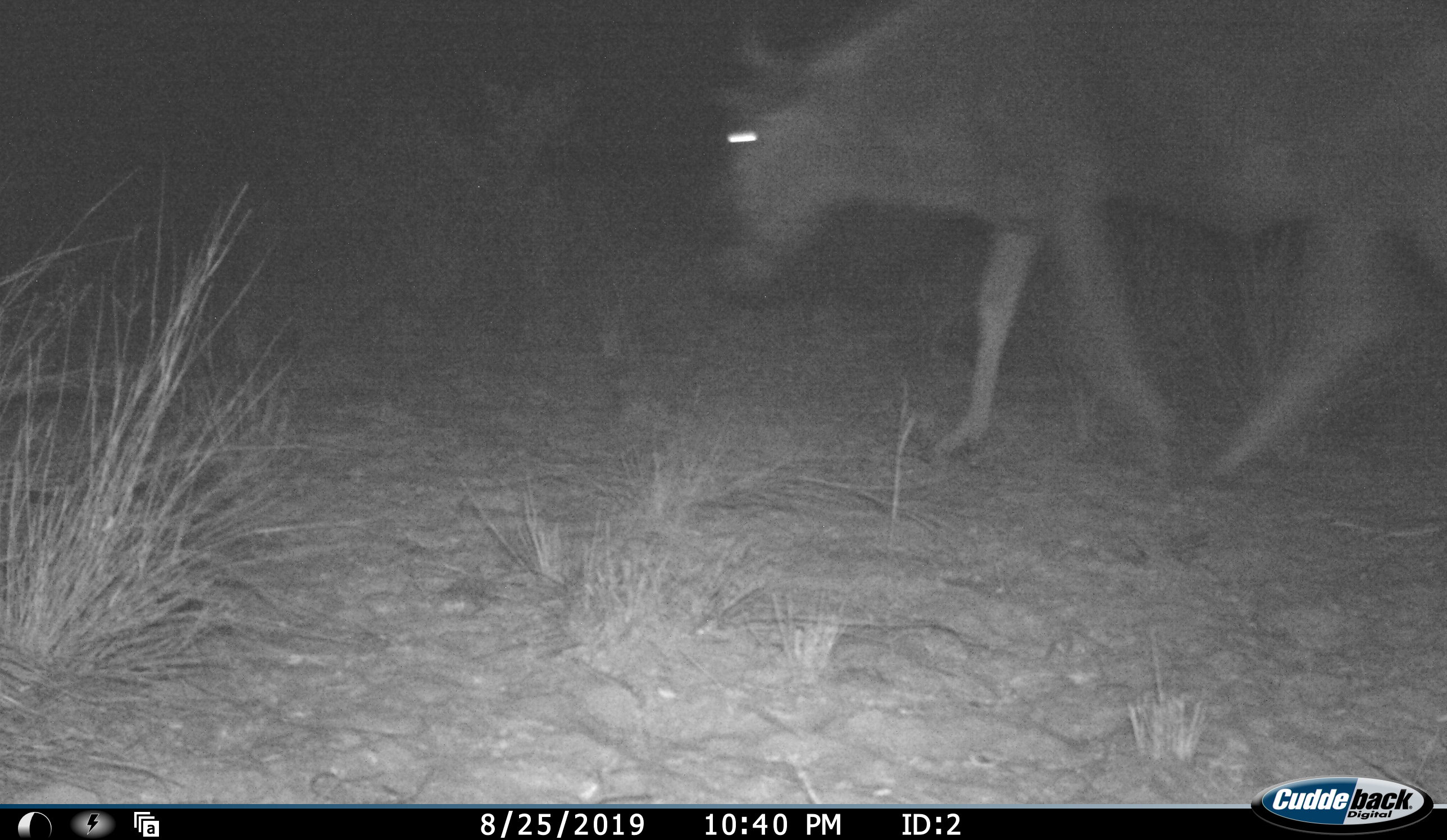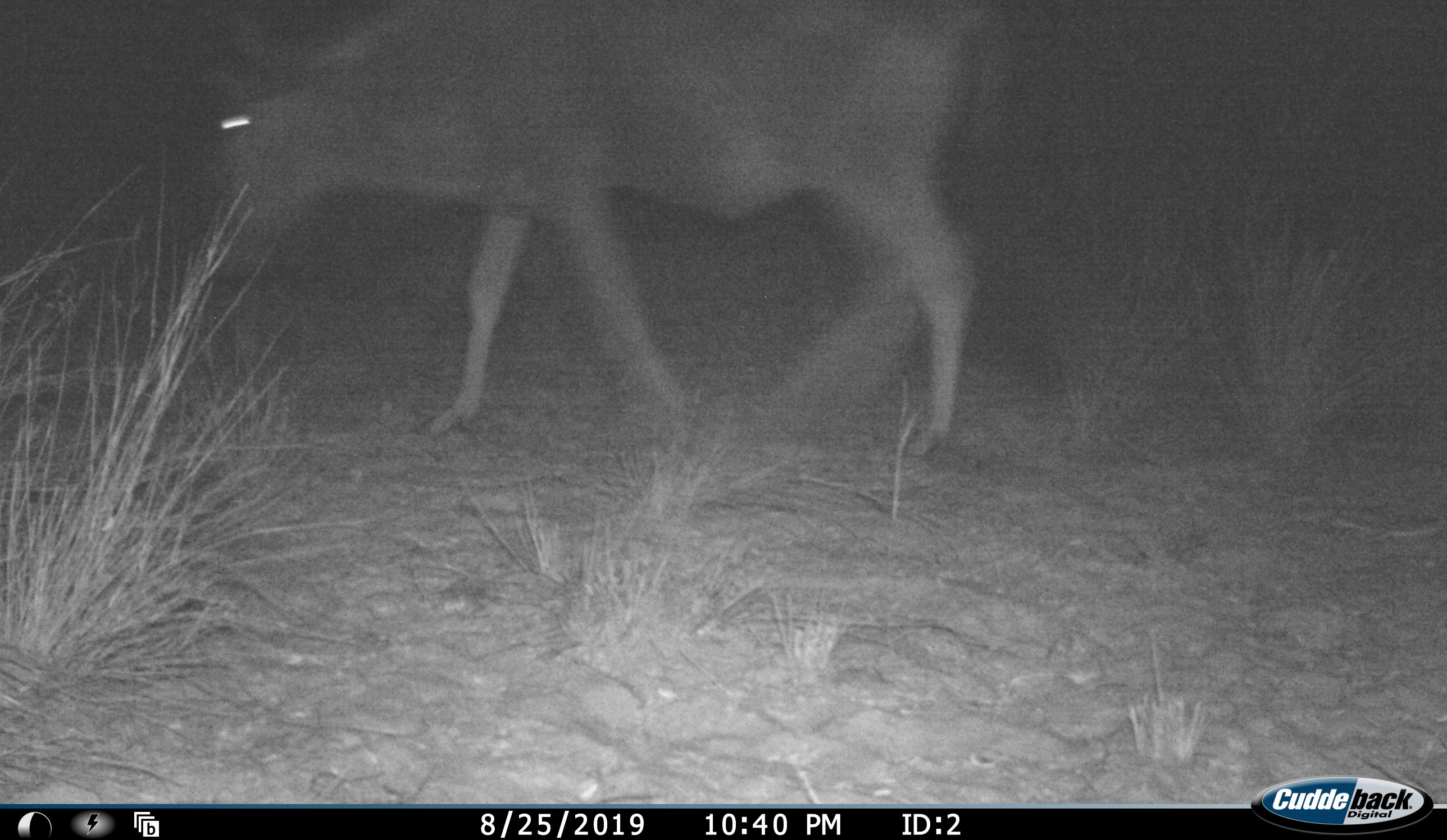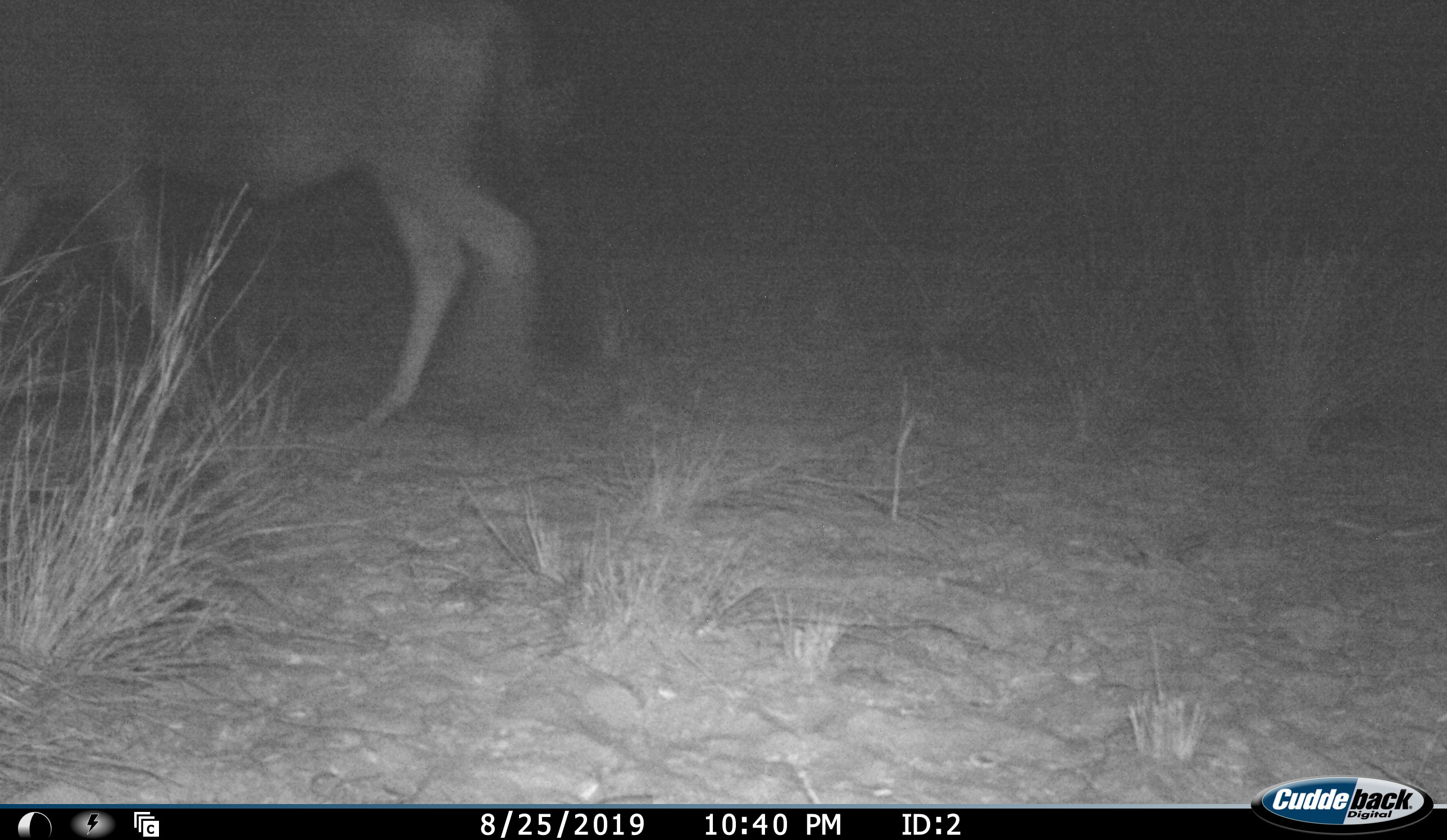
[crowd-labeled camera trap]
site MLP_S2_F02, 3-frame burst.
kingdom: Animalia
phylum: Chordata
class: Mammalia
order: Artiodactyla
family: Bovidae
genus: Connochaetes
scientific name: Connochaetes taurinus taurinus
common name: blue wildebeest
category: wildebeestblue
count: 1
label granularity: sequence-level